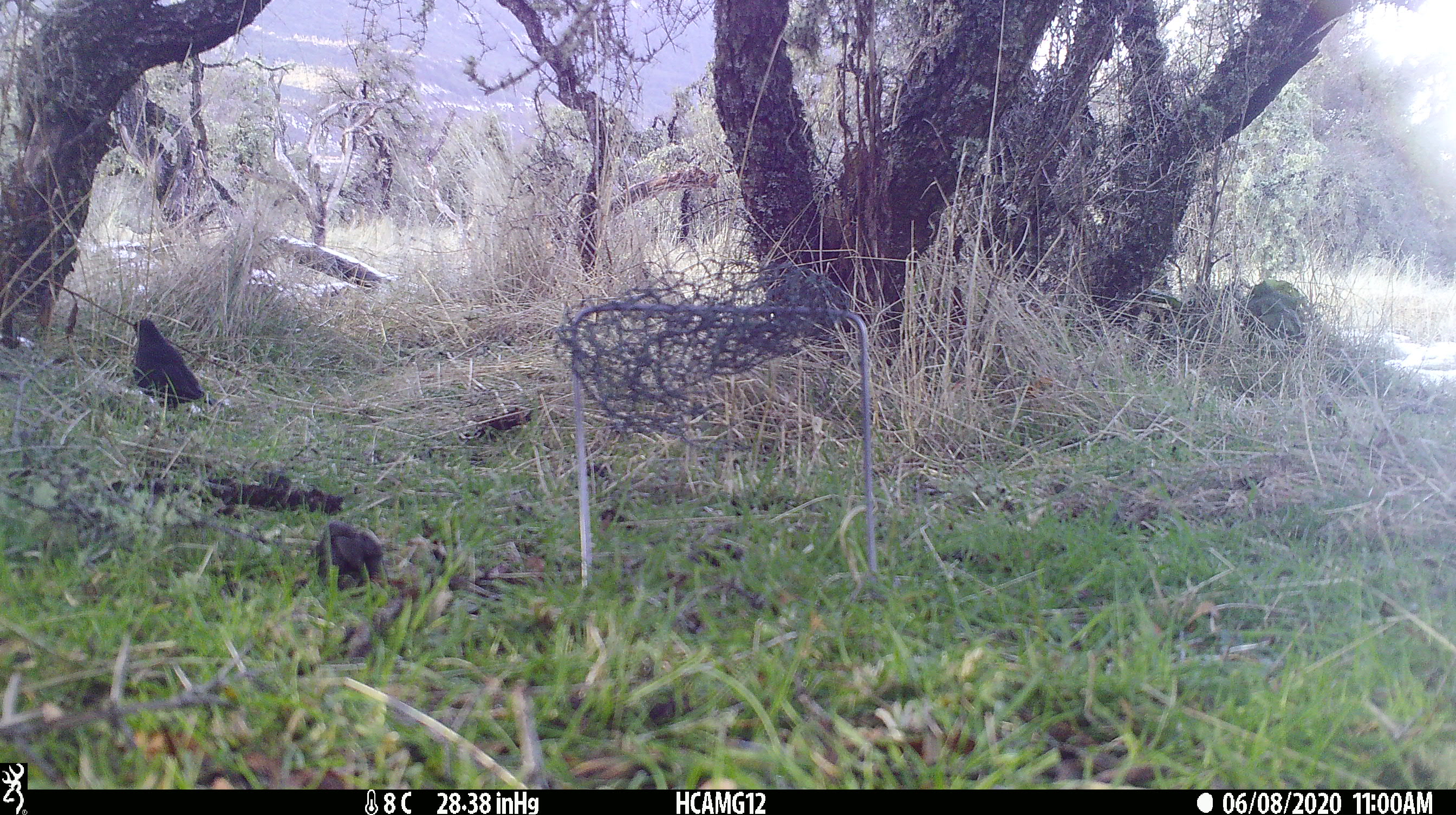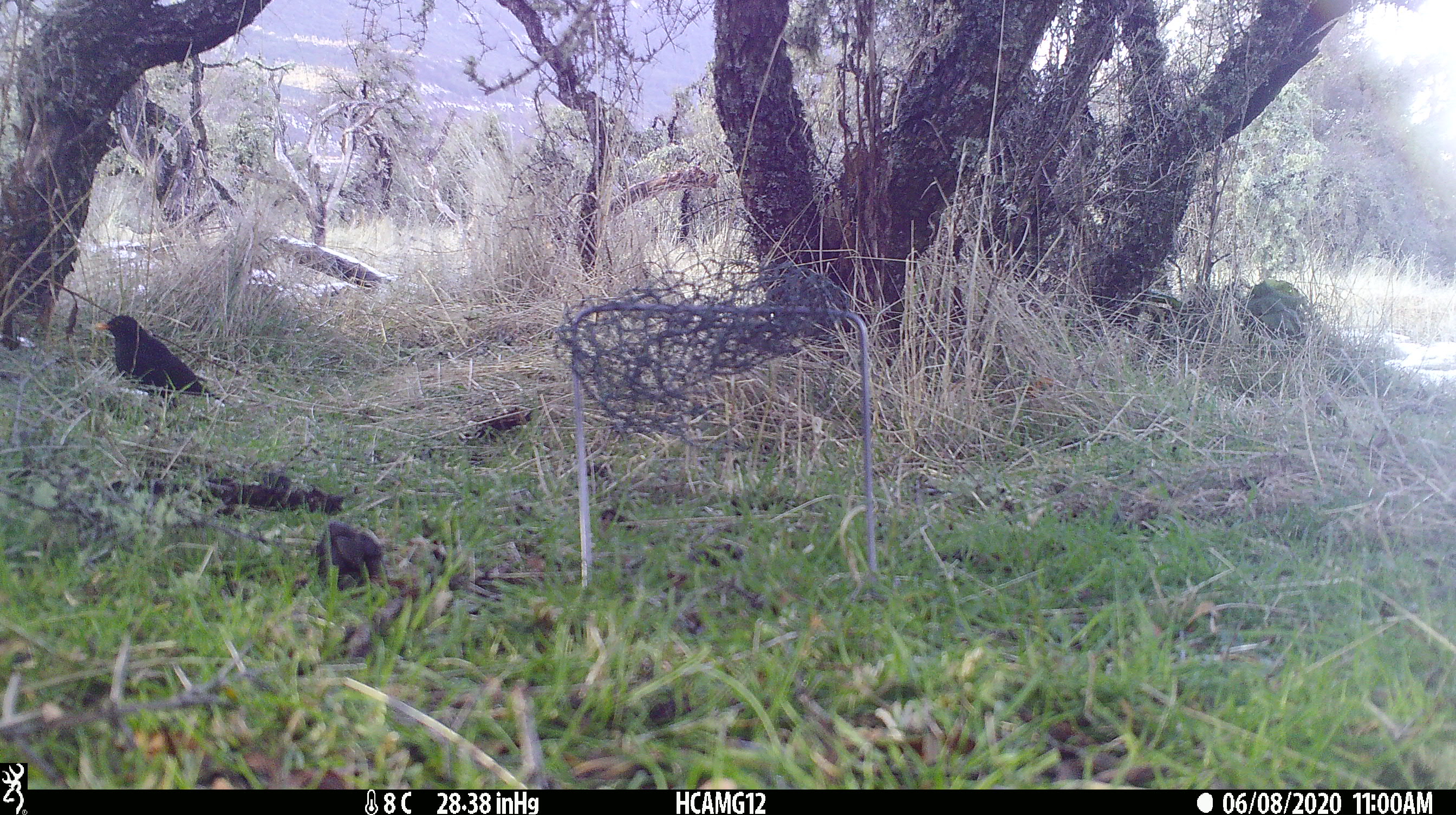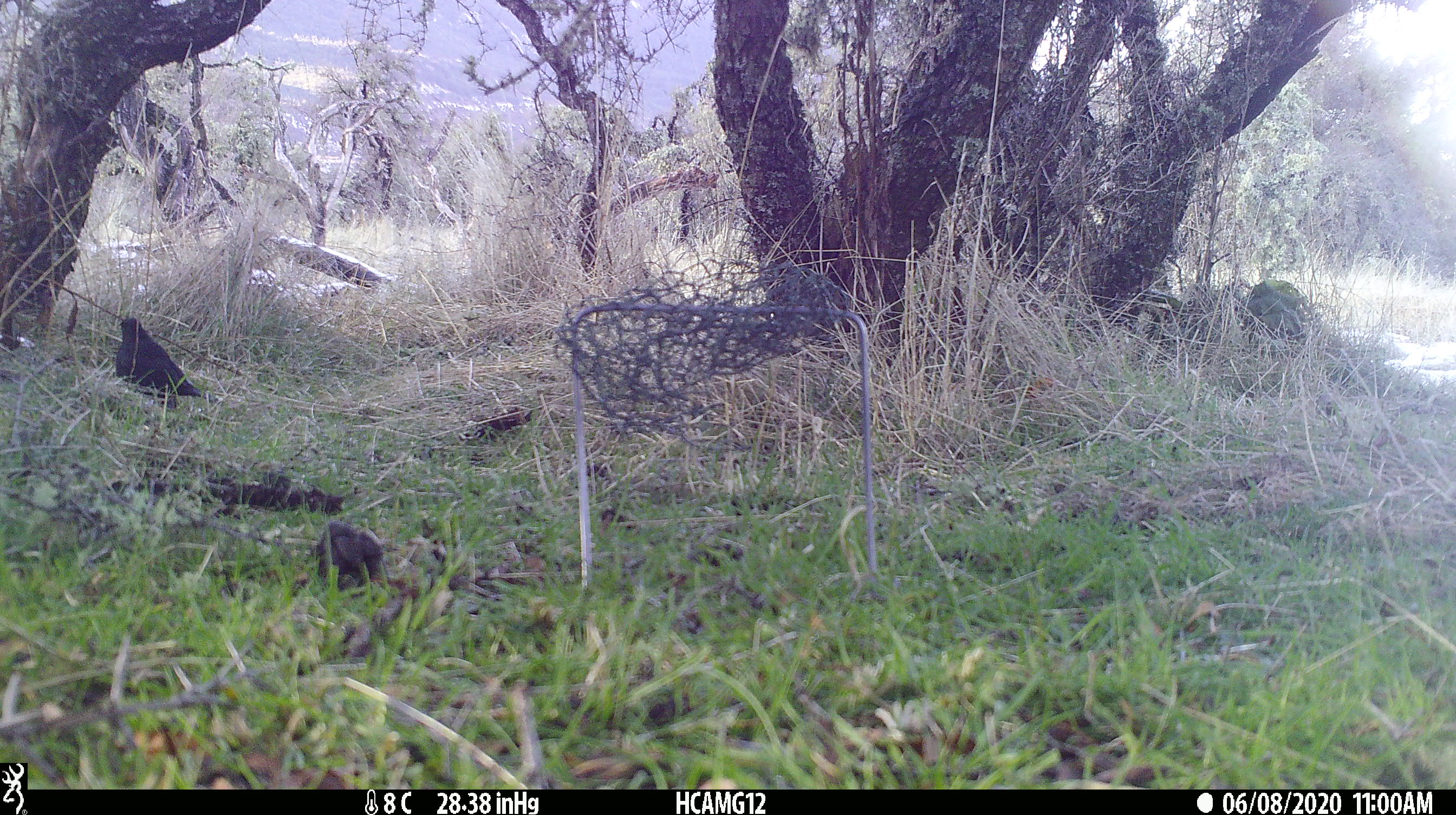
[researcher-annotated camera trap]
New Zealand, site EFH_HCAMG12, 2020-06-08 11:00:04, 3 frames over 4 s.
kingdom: Animalia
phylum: Chordata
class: Aves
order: Passeriformes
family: Turdidae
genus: Turdus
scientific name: Turdus merula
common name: eurasian blackbird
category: blackbird